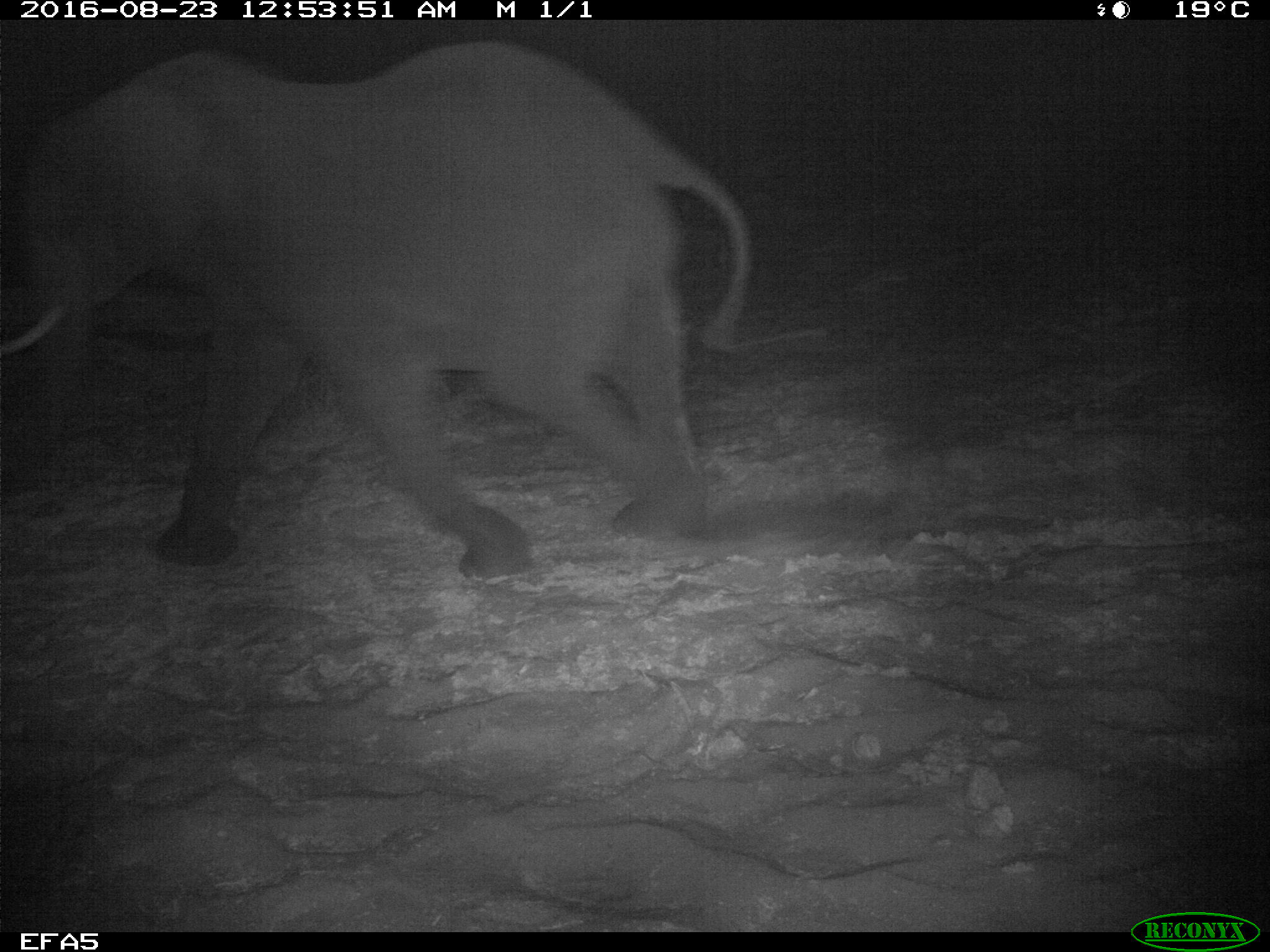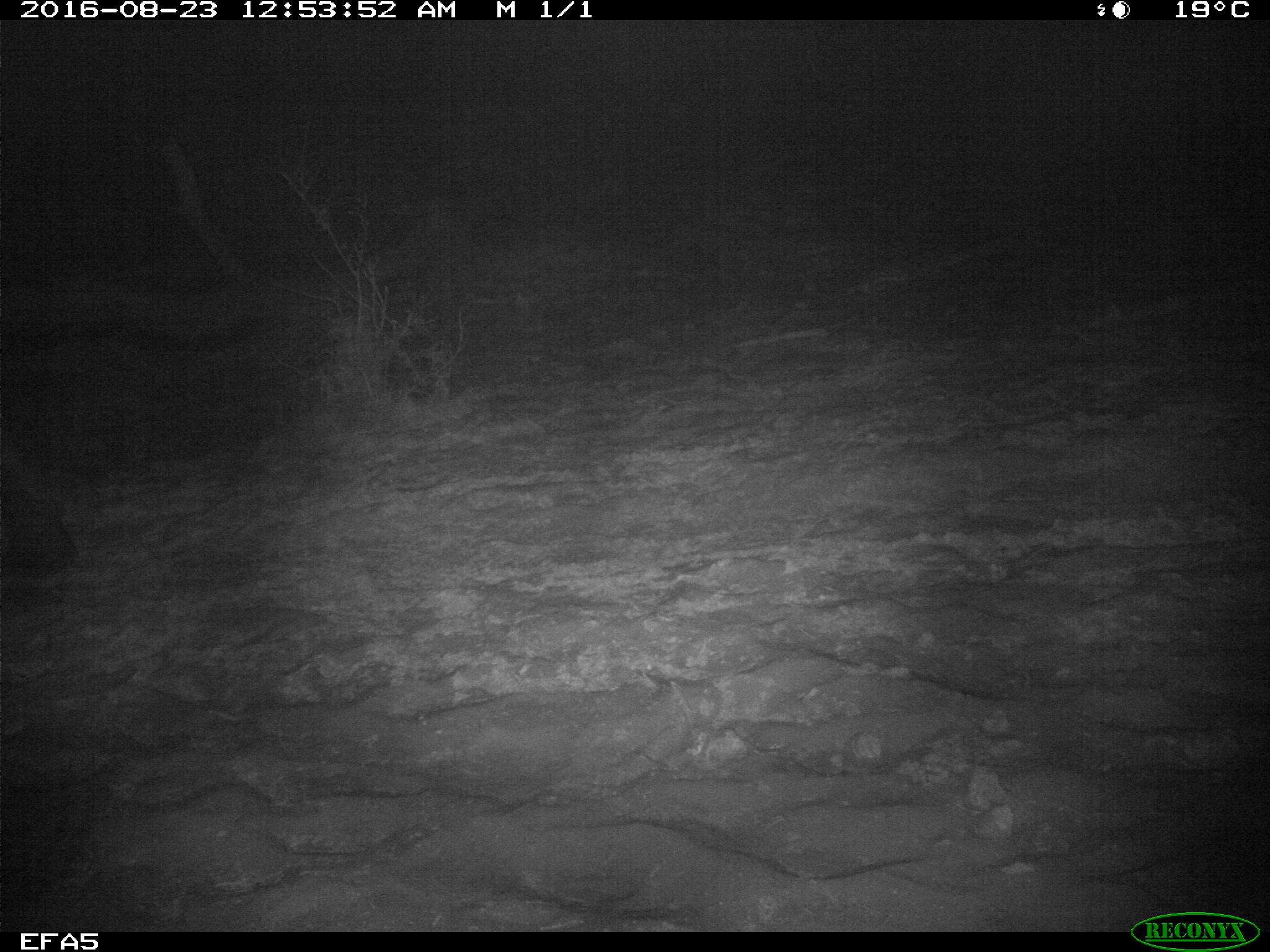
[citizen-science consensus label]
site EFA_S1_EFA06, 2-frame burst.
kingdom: Animalia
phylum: Chordata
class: Mammalia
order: Proboscidea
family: Elephantidae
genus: Loxodonta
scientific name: Loxodonta africana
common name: african bush elephant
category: elephant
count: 1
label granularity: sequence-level